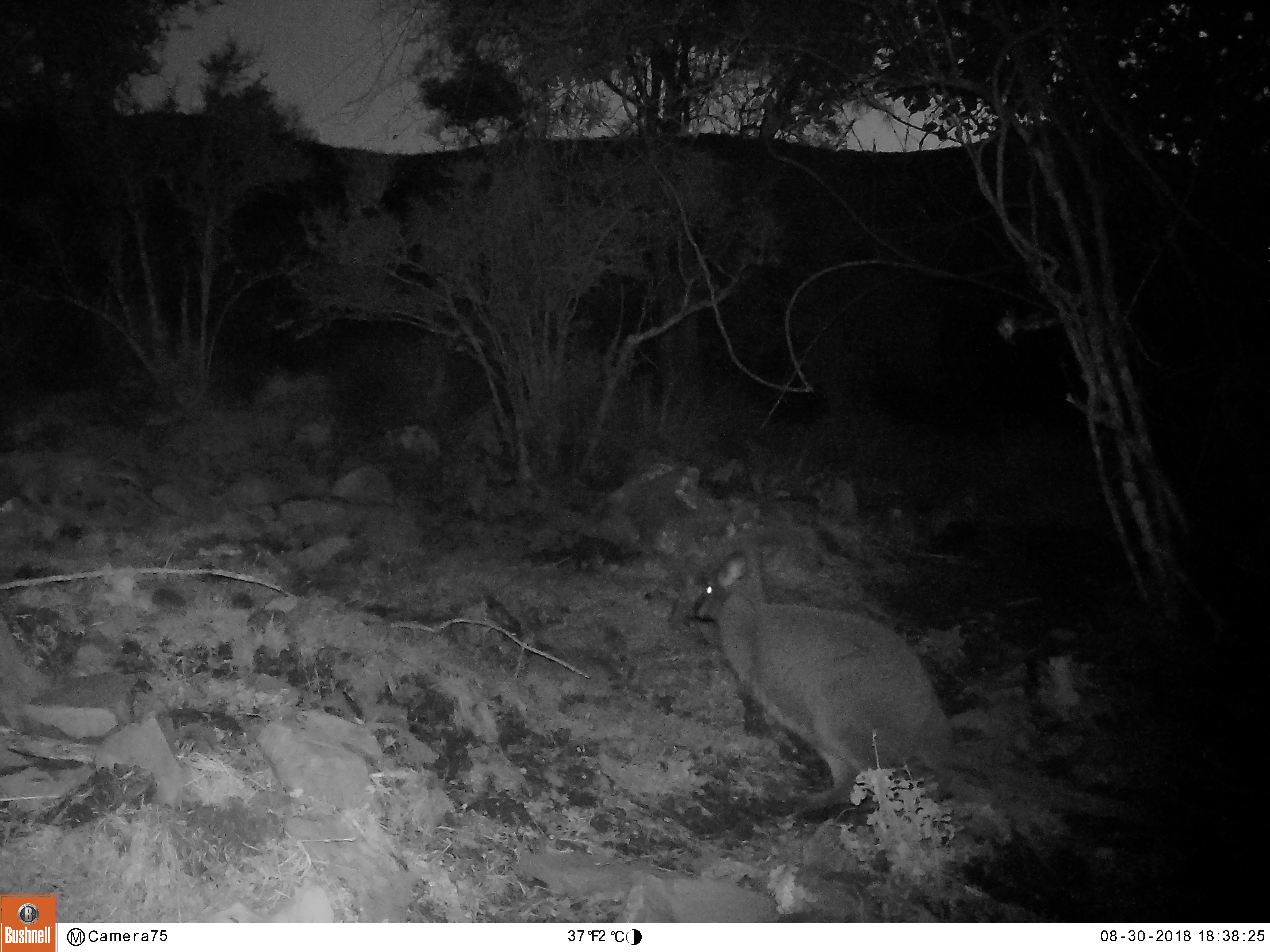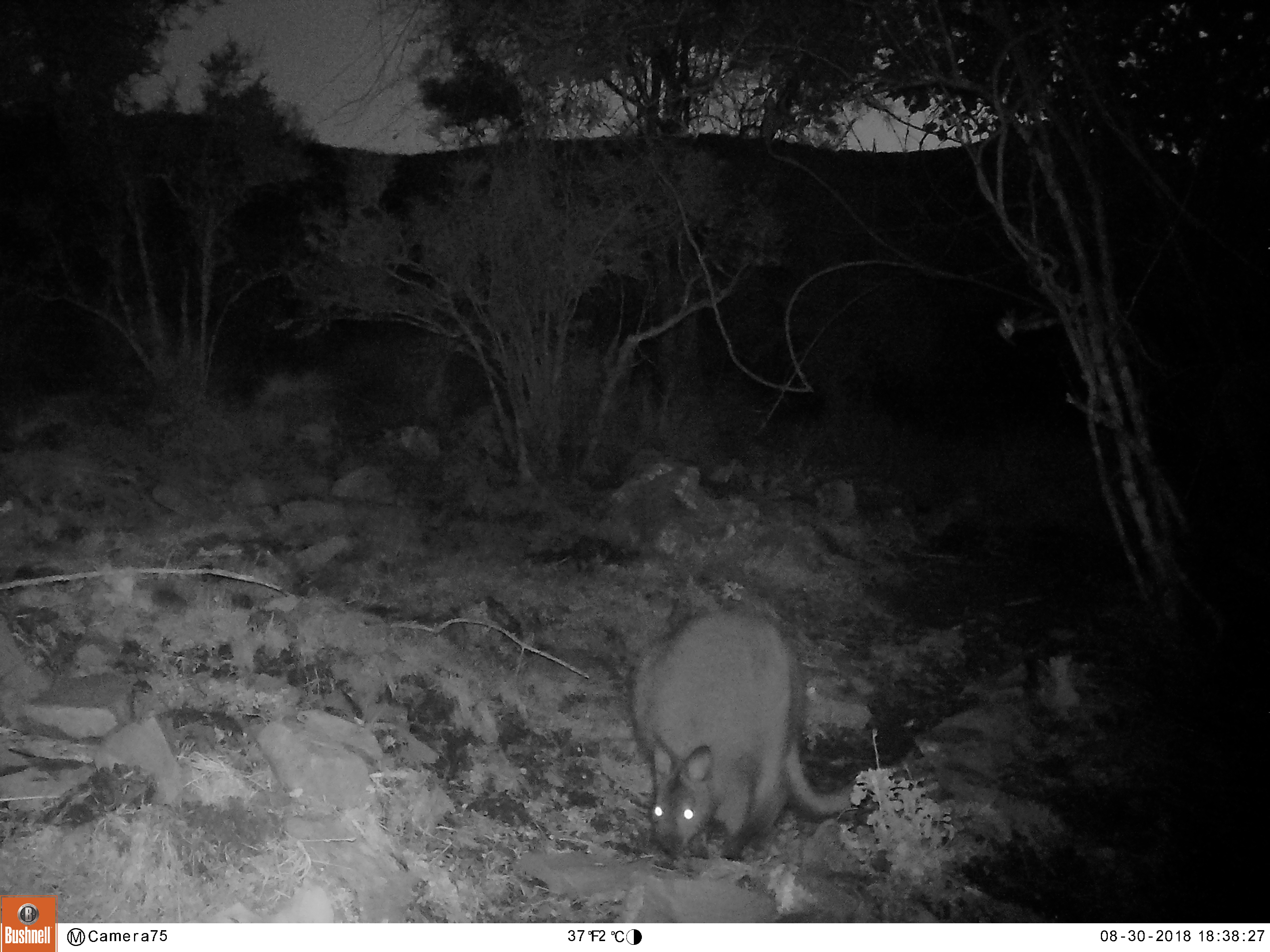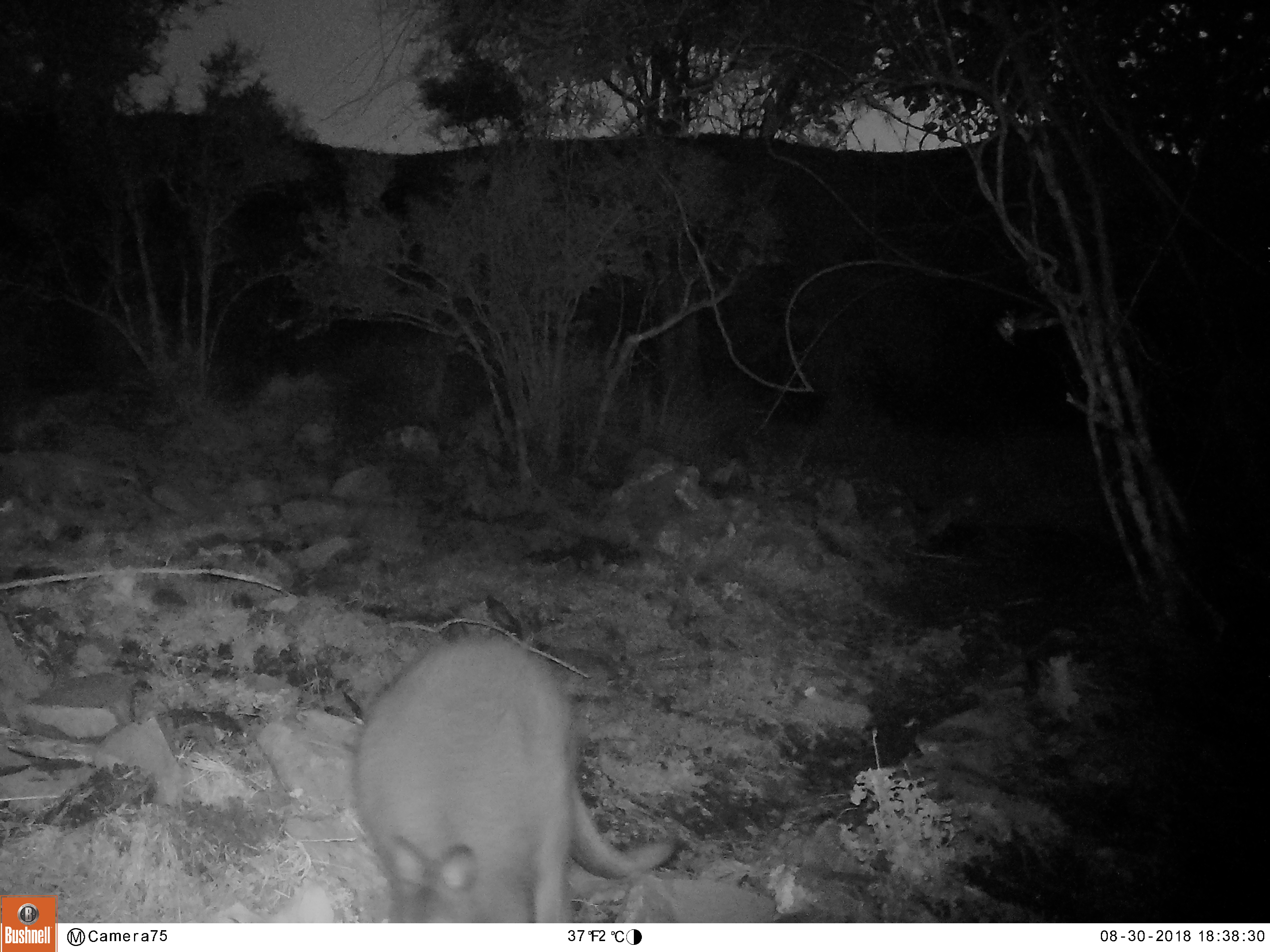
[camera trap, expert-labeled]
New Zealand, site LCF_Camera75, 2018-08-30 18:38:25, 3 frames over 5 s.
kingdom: Animalia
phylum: Chordata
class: Mammalia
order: Diprotodontia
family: Macropodidae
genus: Notamacropus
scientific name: Notamacropus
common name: wallaby